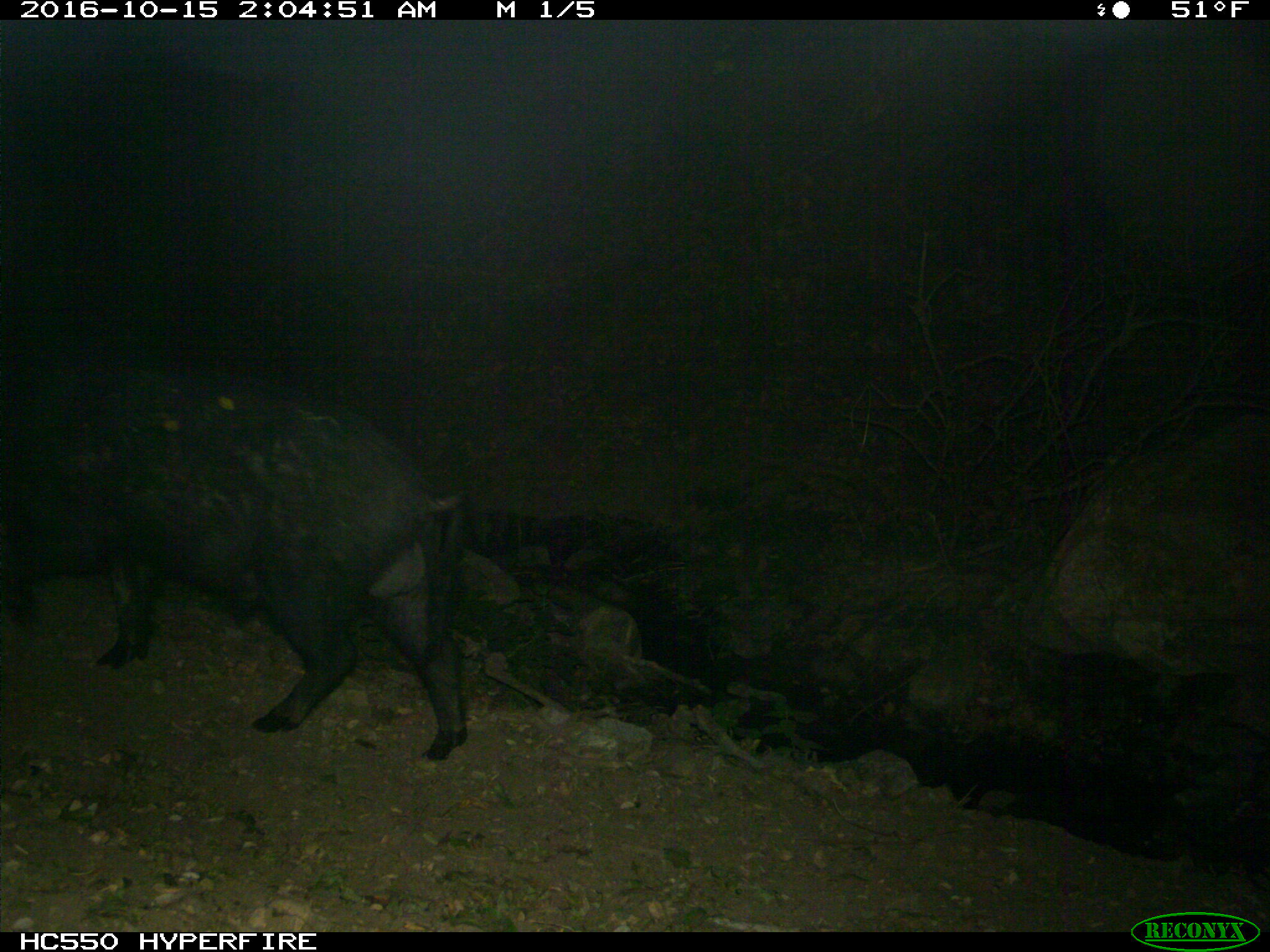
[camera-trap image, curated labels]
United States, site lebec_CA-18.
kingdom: Animalia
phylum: Chordata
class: Mammalia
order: Artiodactyla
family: Suidae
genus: Sus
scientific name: Sus scrofa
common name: wild boar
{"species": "Sus scrofa (wild boar)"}